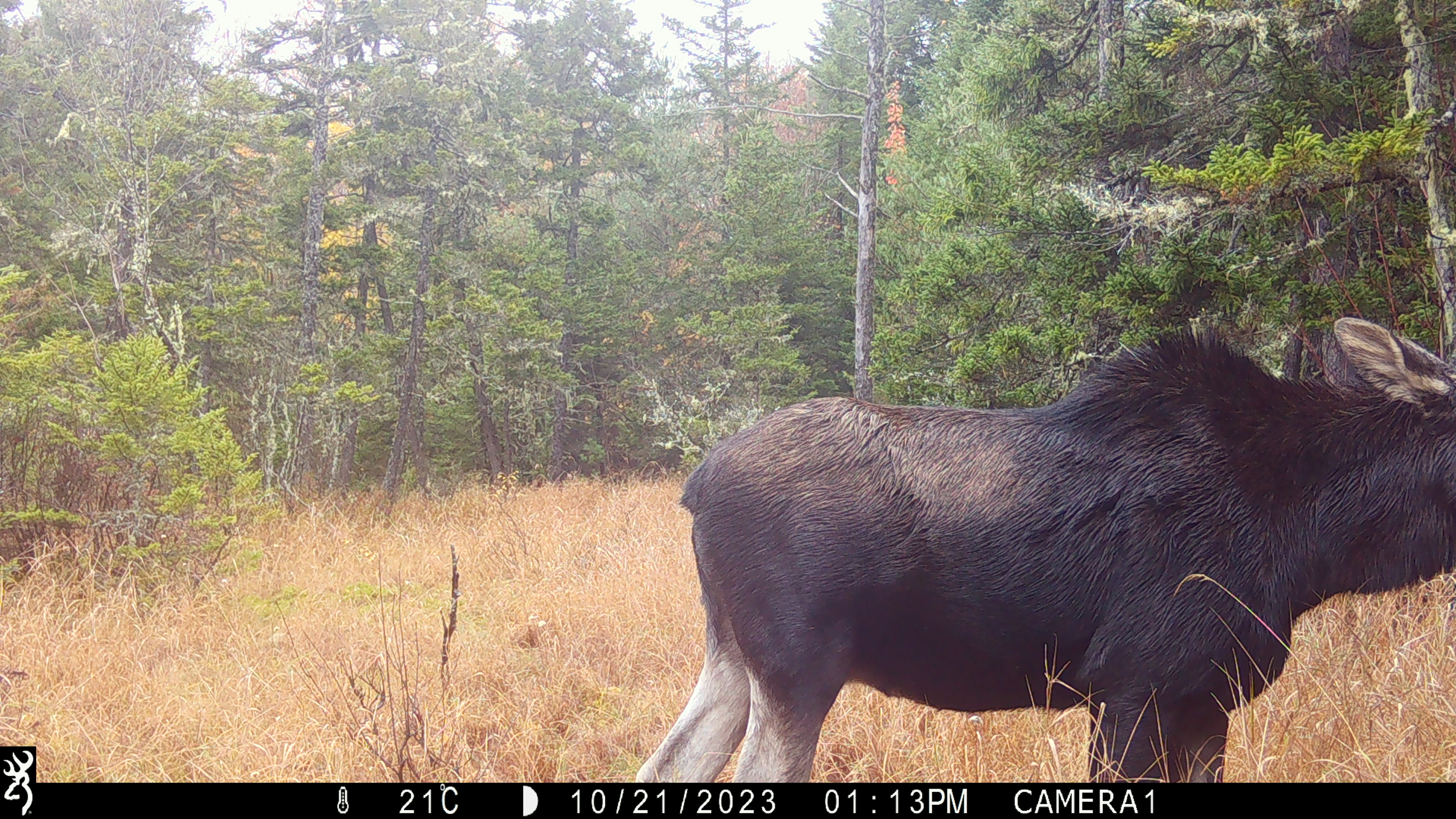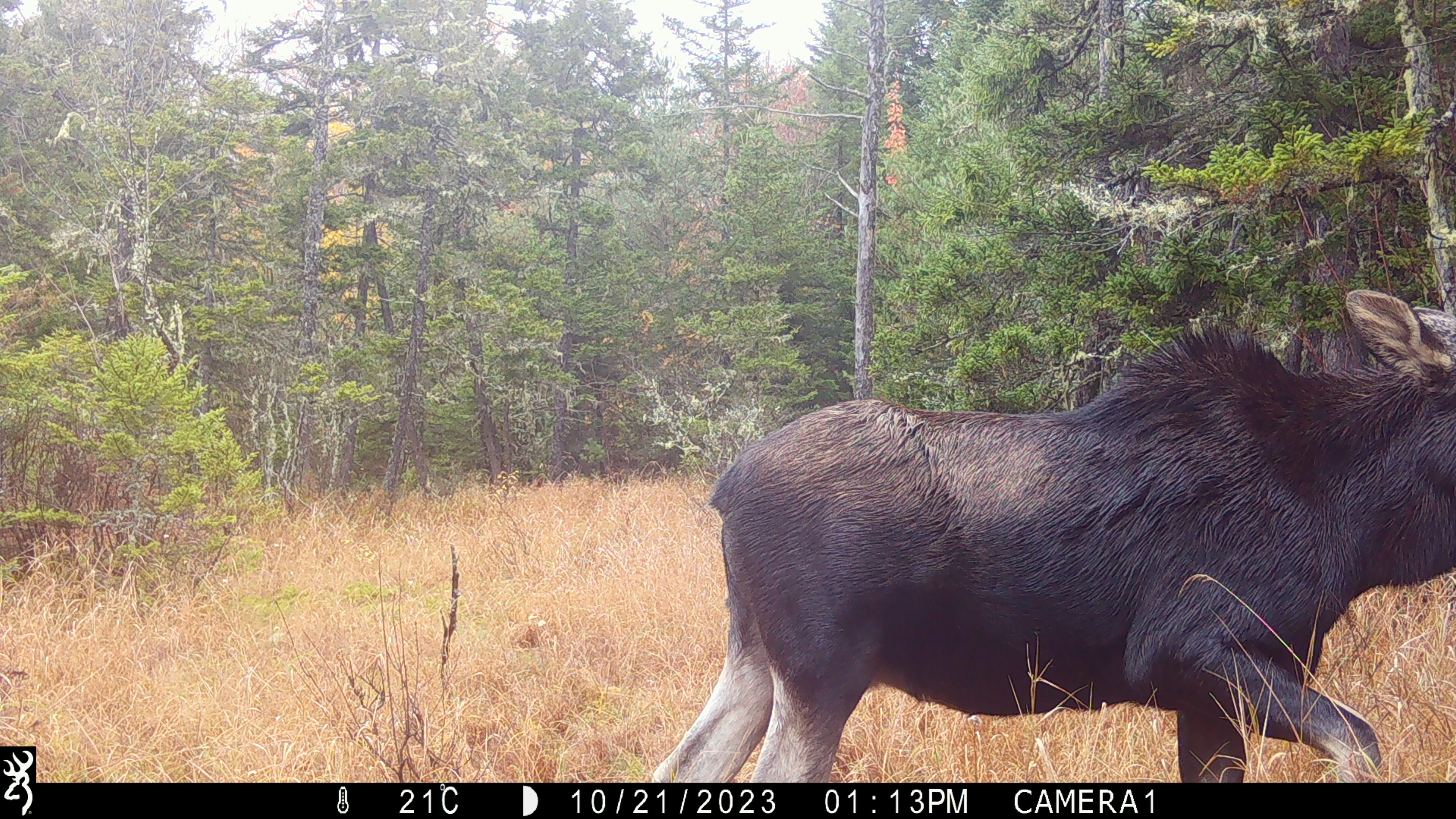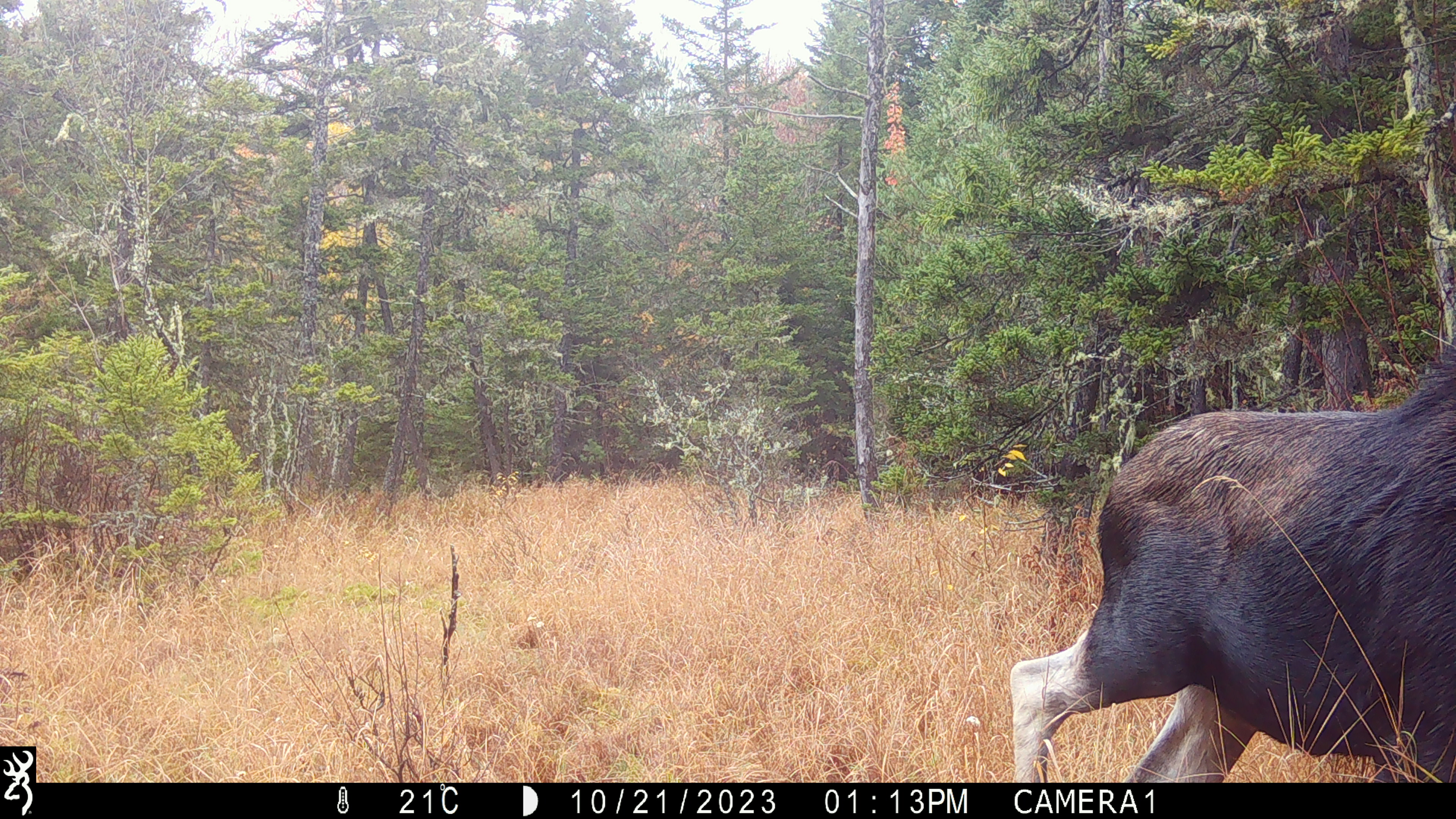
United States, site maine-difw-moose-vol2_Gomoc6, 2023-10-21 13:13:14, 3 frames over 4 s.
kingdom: Animalia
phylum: Chordata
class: Mammalia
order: Artiodactyla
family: Cervidae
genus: Alces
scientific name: Alces alces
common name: moose